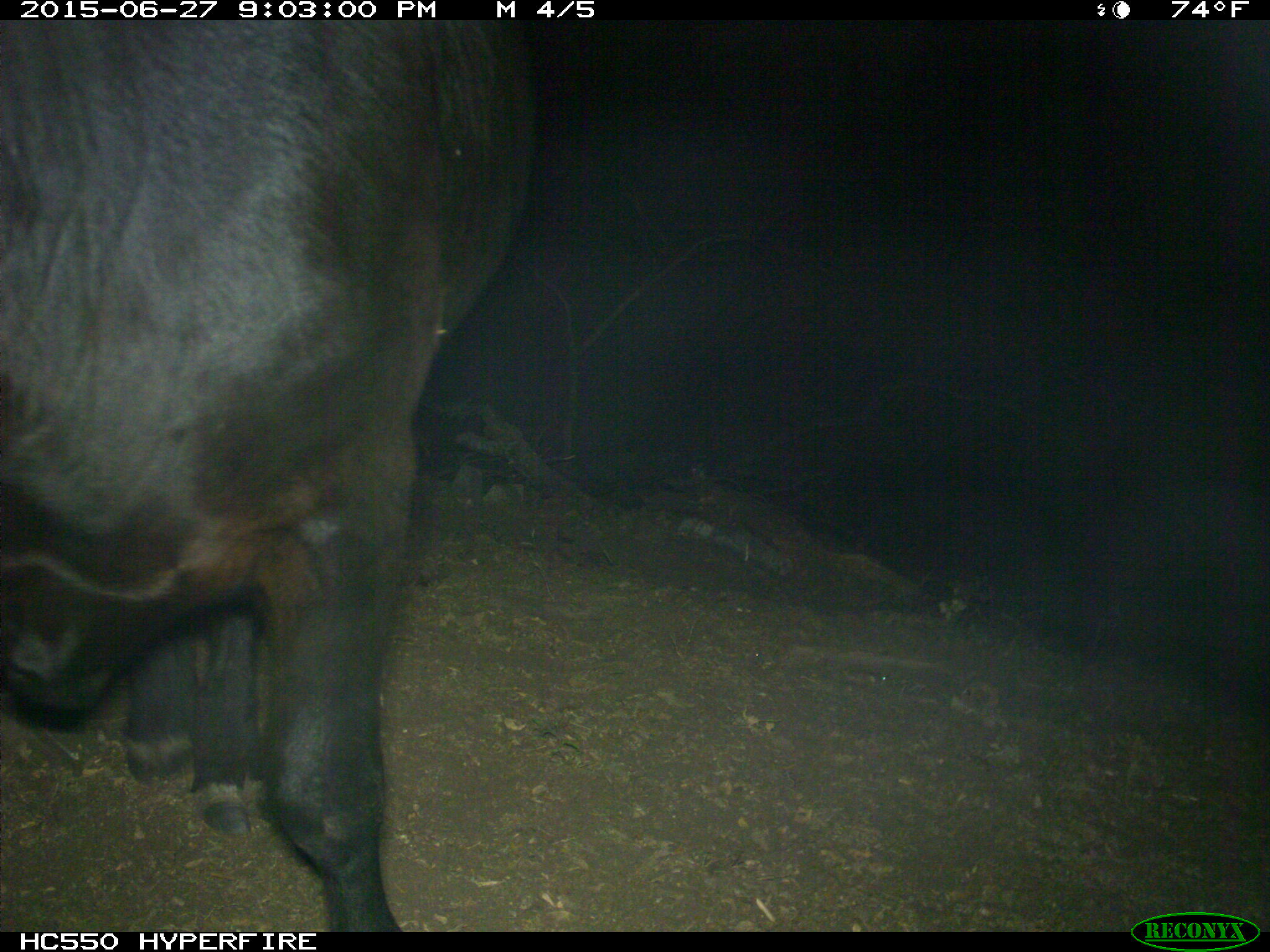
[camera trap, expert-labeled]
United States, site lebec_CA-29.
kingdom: Animalia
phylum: Chordata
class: Mammalia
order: Artiodactyla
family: Bovidae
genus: Bos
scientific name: Bos taurus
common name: domestic cow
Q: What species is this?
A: Bos taurus (domestic cow).